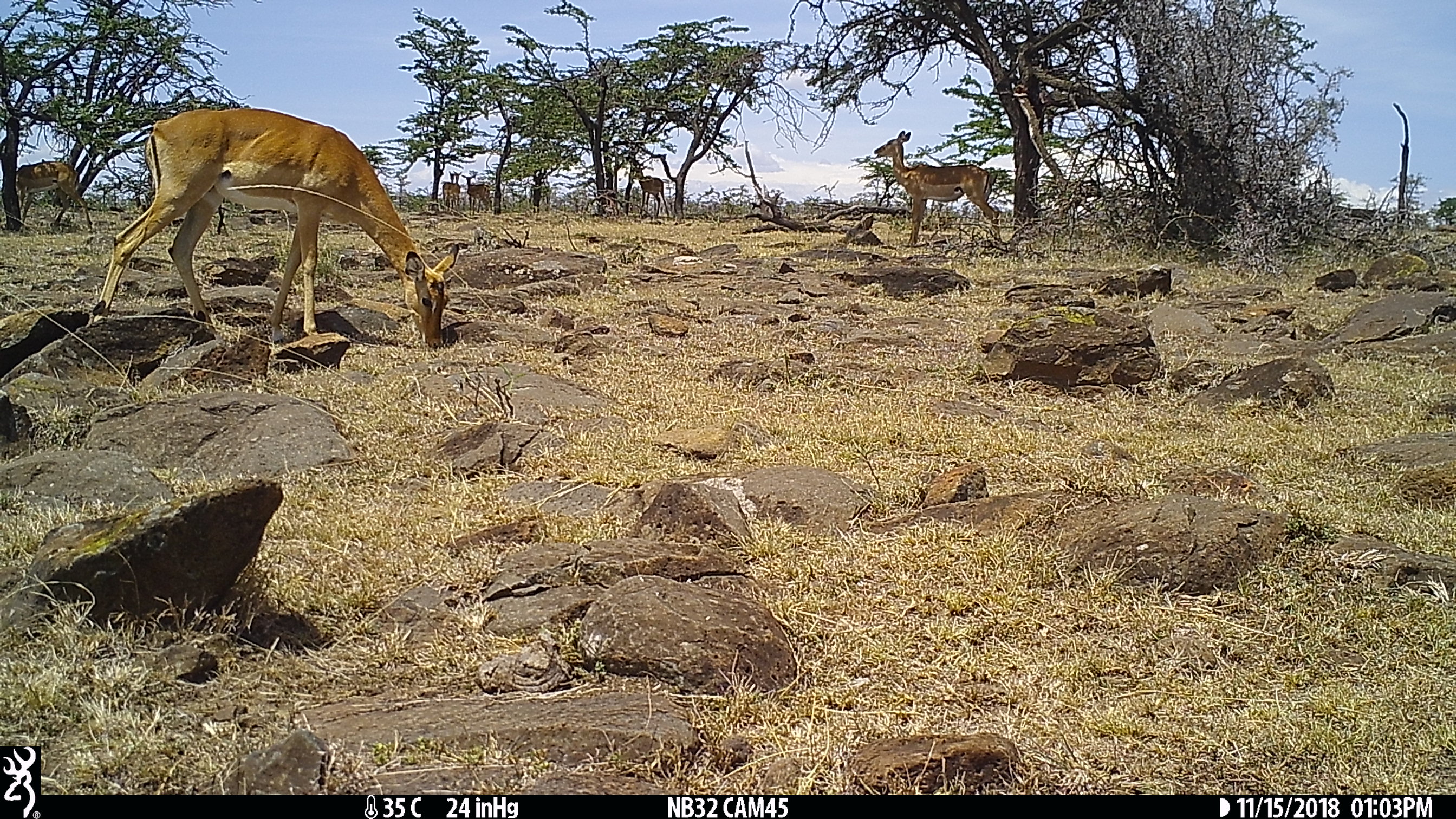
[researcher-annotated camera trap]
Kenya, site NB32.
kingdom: Animalia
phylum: Chordata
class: Mammalia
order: Artiodactyla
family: Bovidae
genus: Eudorcas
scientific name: Eudorcas thomsonii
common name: thomon's gazelle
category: gazelle thomsons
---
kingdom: Animalia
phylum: Chordata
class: Mammalia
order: Artiodactyla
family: Bovidae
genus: Aepyceros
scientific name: Aepyceros melampus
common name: impala